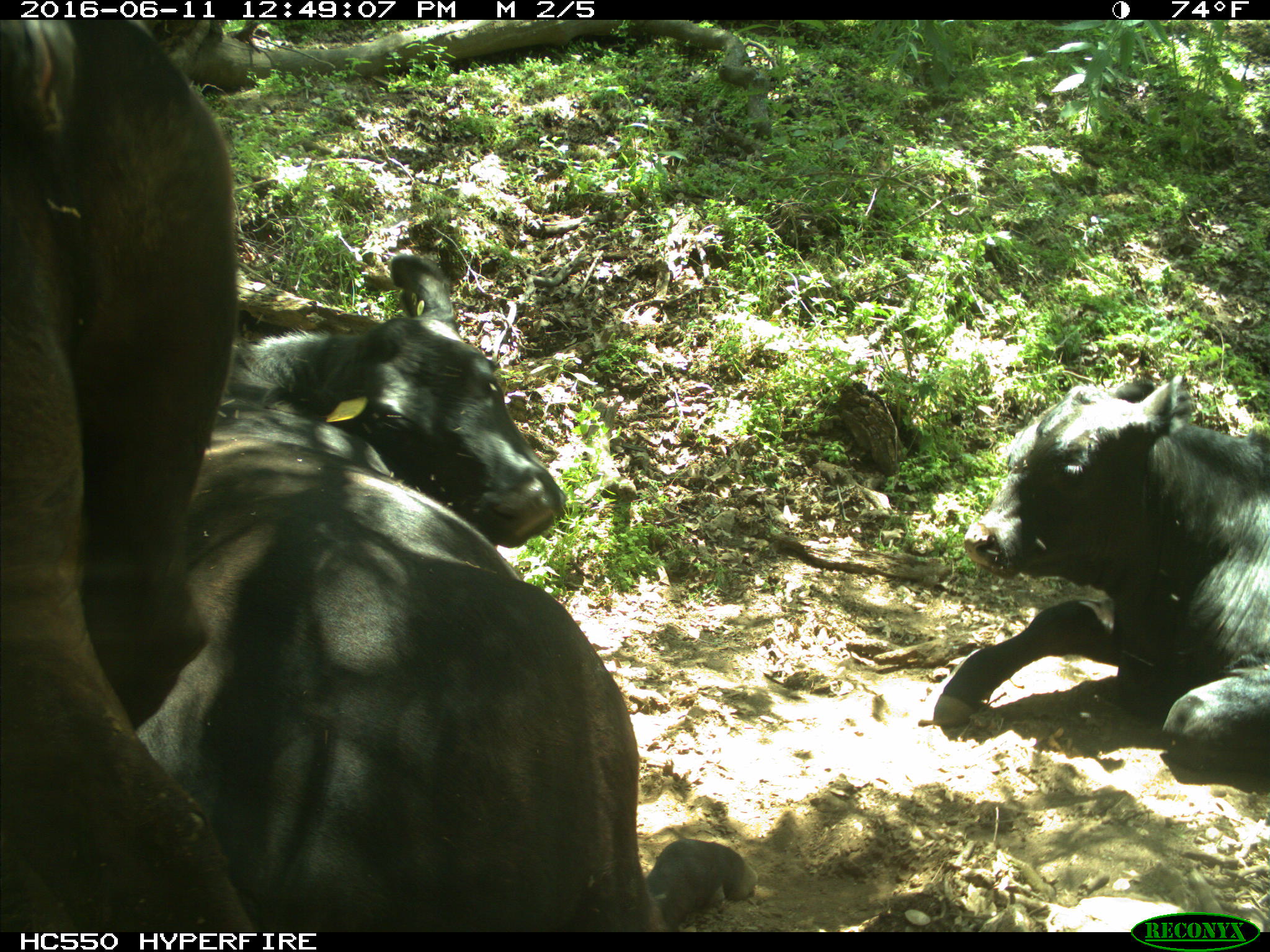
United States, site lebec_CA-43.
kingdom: Animalia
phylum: Chordata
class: Mammalia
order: Artiodactyla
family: Bovidae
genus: Bos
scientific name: Bos taurus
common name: domestic cow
Bos taurus (domestic cow).